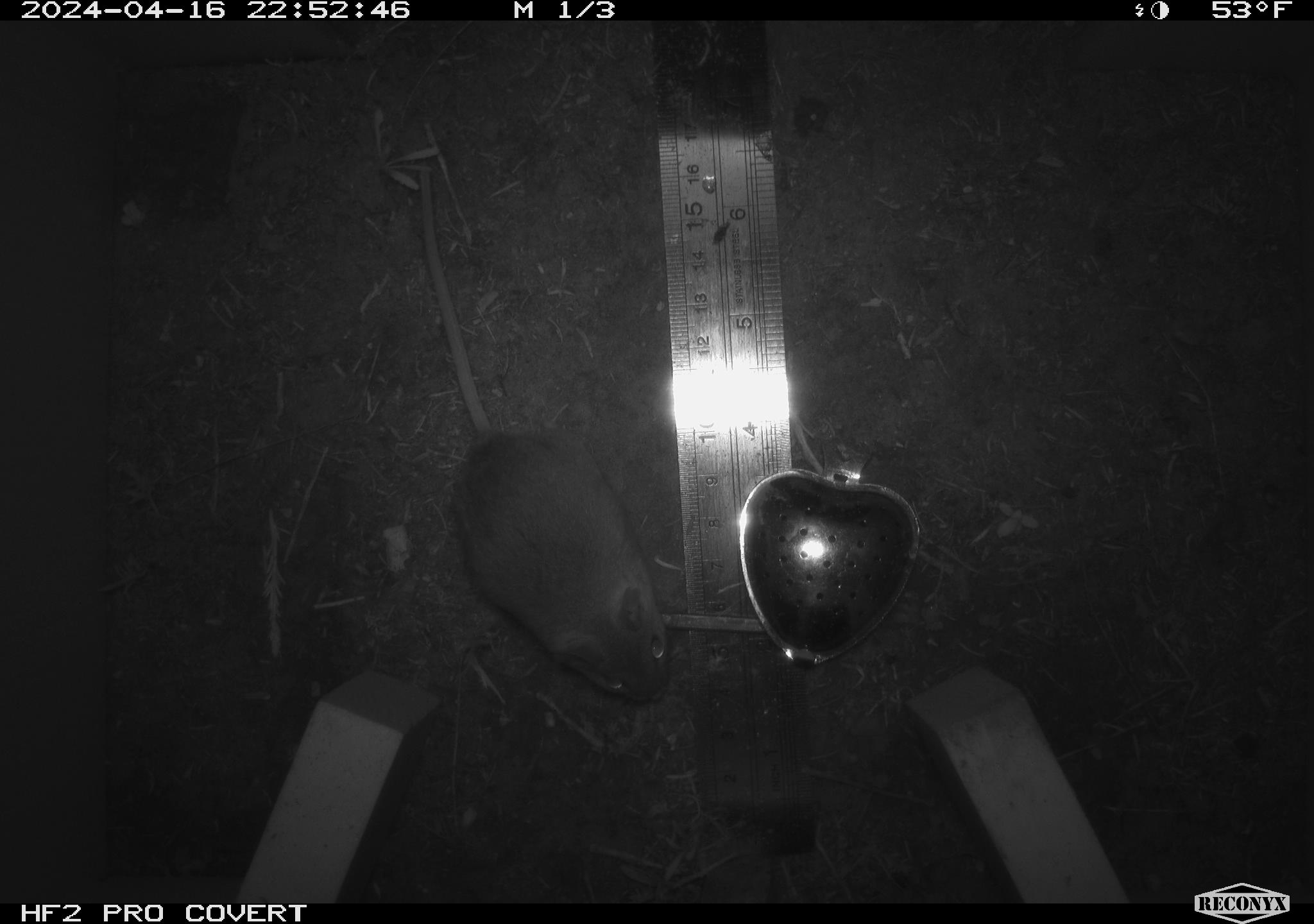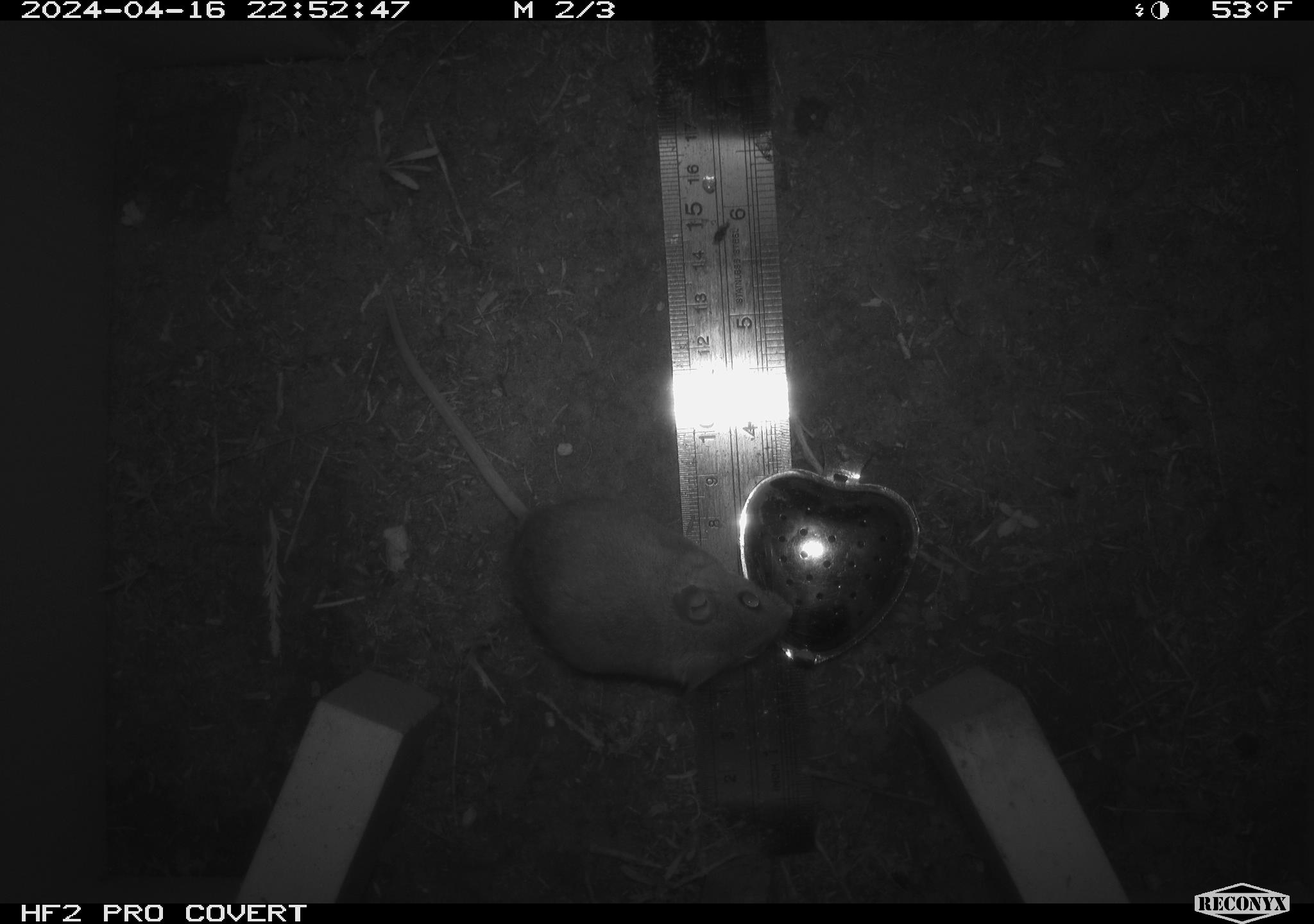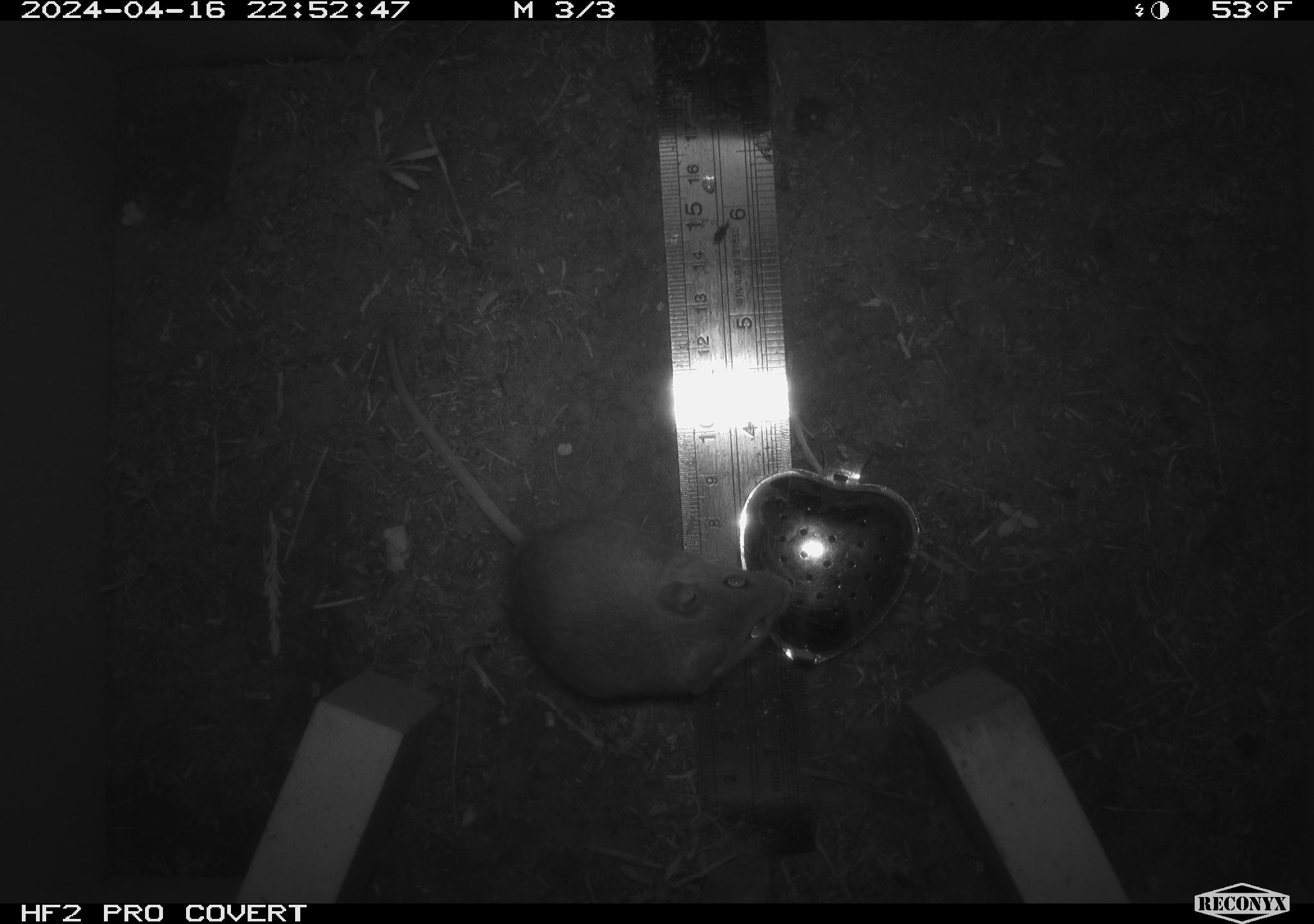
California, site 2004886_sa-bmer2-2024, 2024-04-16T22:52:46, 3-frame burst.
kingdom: Animalia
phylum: Chordata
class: Mammalia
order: Rodentia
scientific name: Rodentia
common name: mouse species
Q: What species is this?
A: Mouse species (Rodentia).